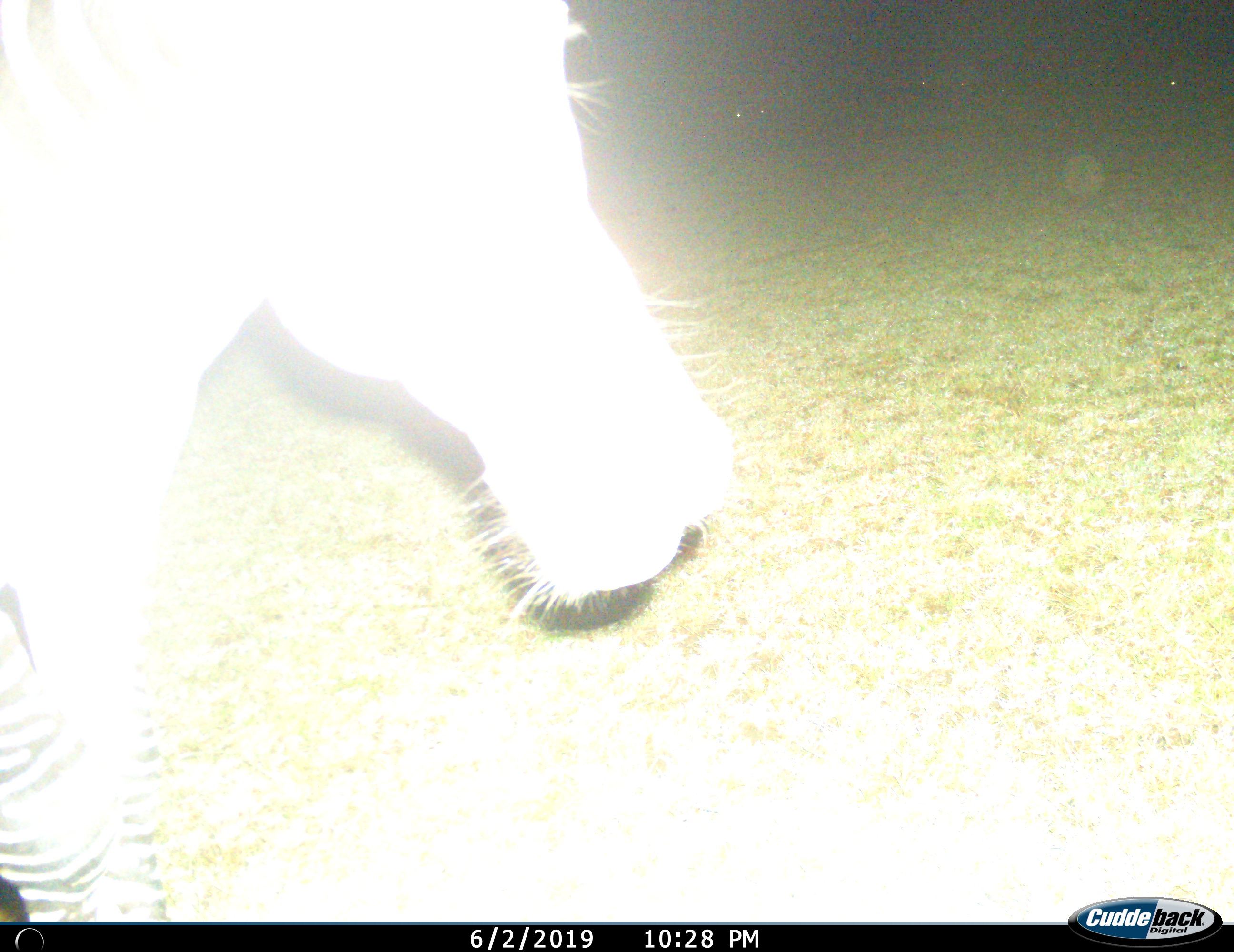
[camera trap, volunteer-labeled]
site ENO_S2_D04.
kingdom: Animalia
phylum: Chordata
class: Mammalia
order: Perissodactyla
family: Equidae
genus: Equus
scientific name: Equus quagga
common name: plains zebra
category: zebraplains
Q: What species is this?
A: Zebraplains (plains zebra) (Equus quagga).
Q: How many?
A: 1.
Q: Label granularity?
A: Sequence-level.